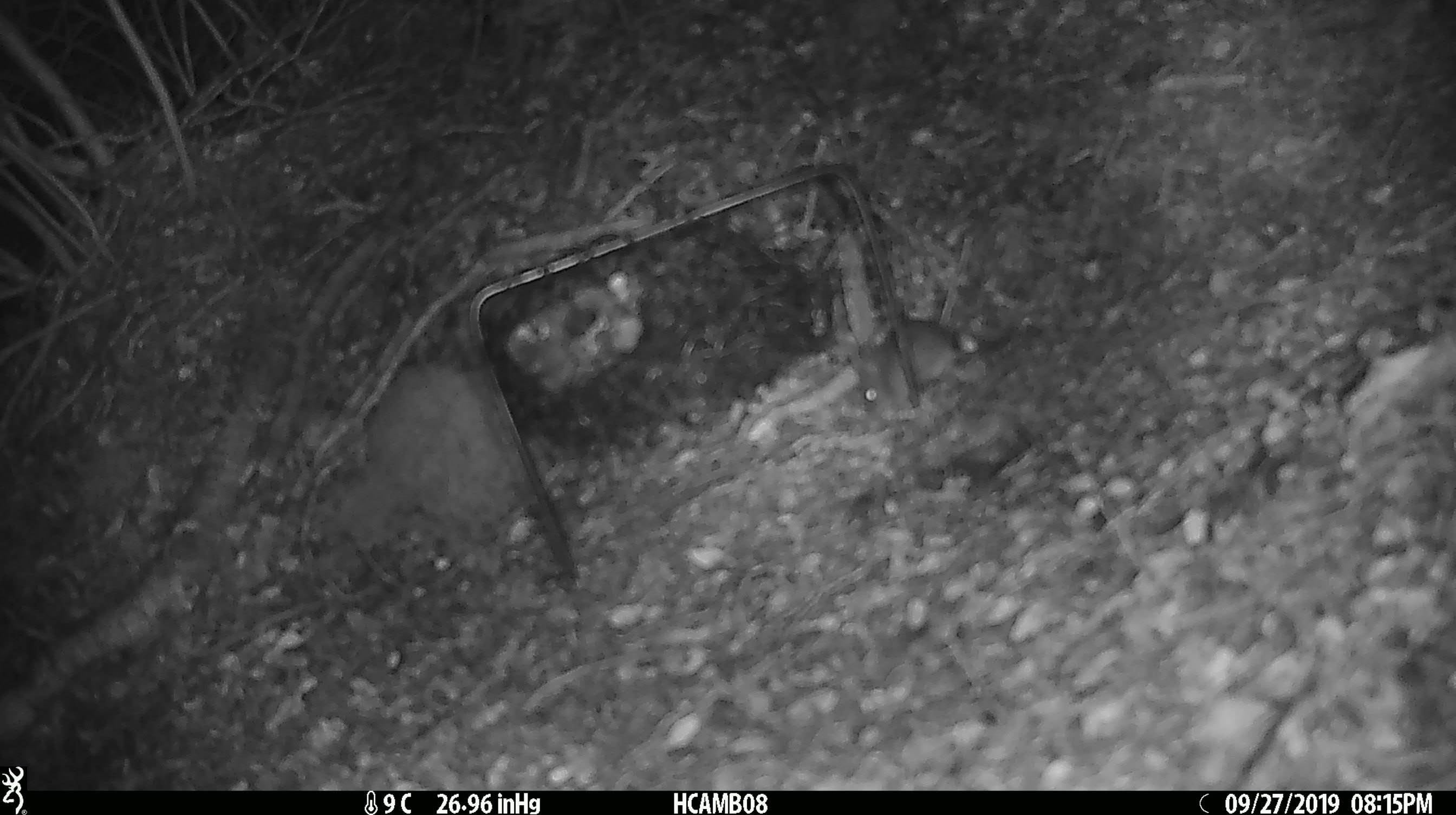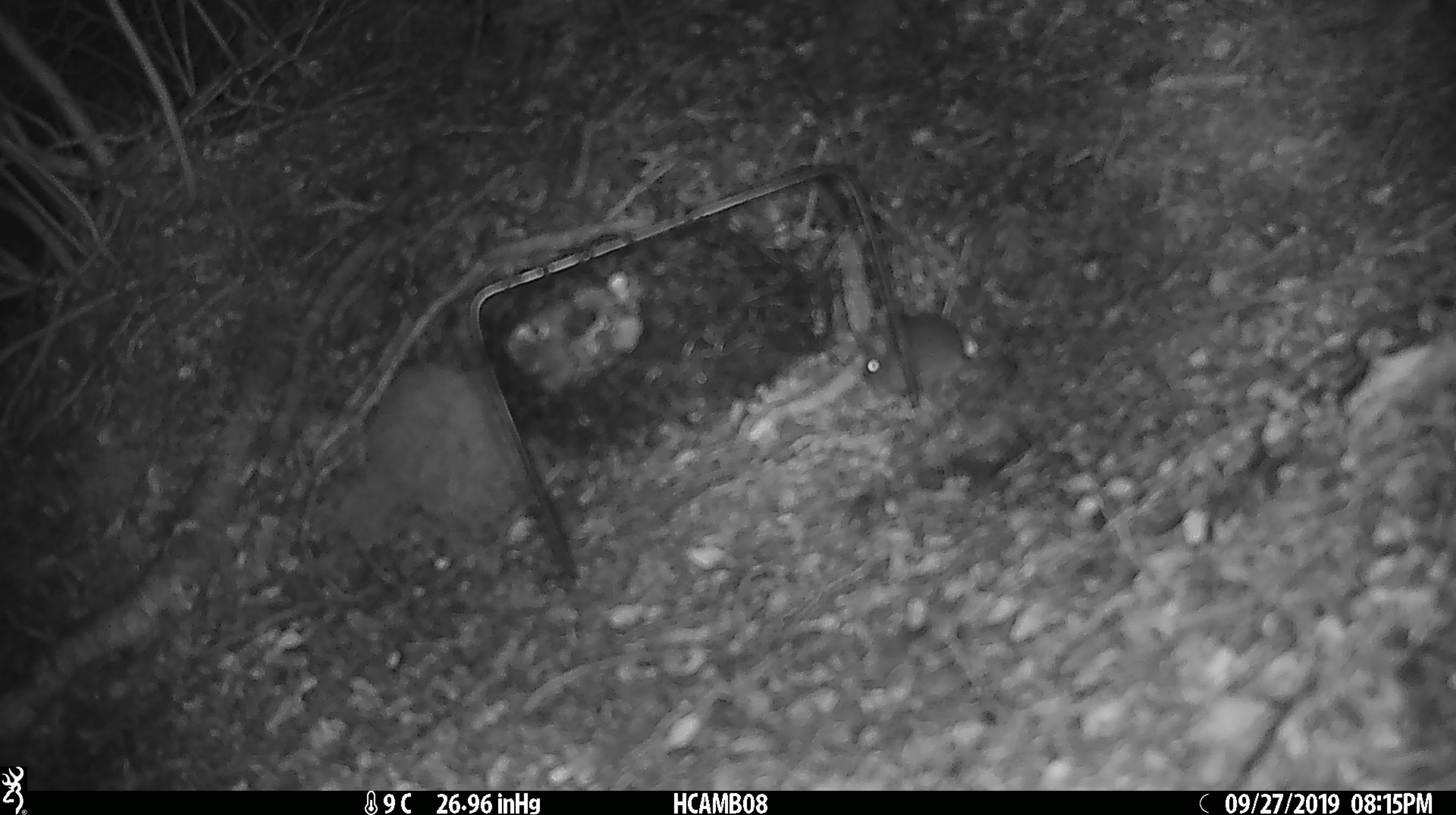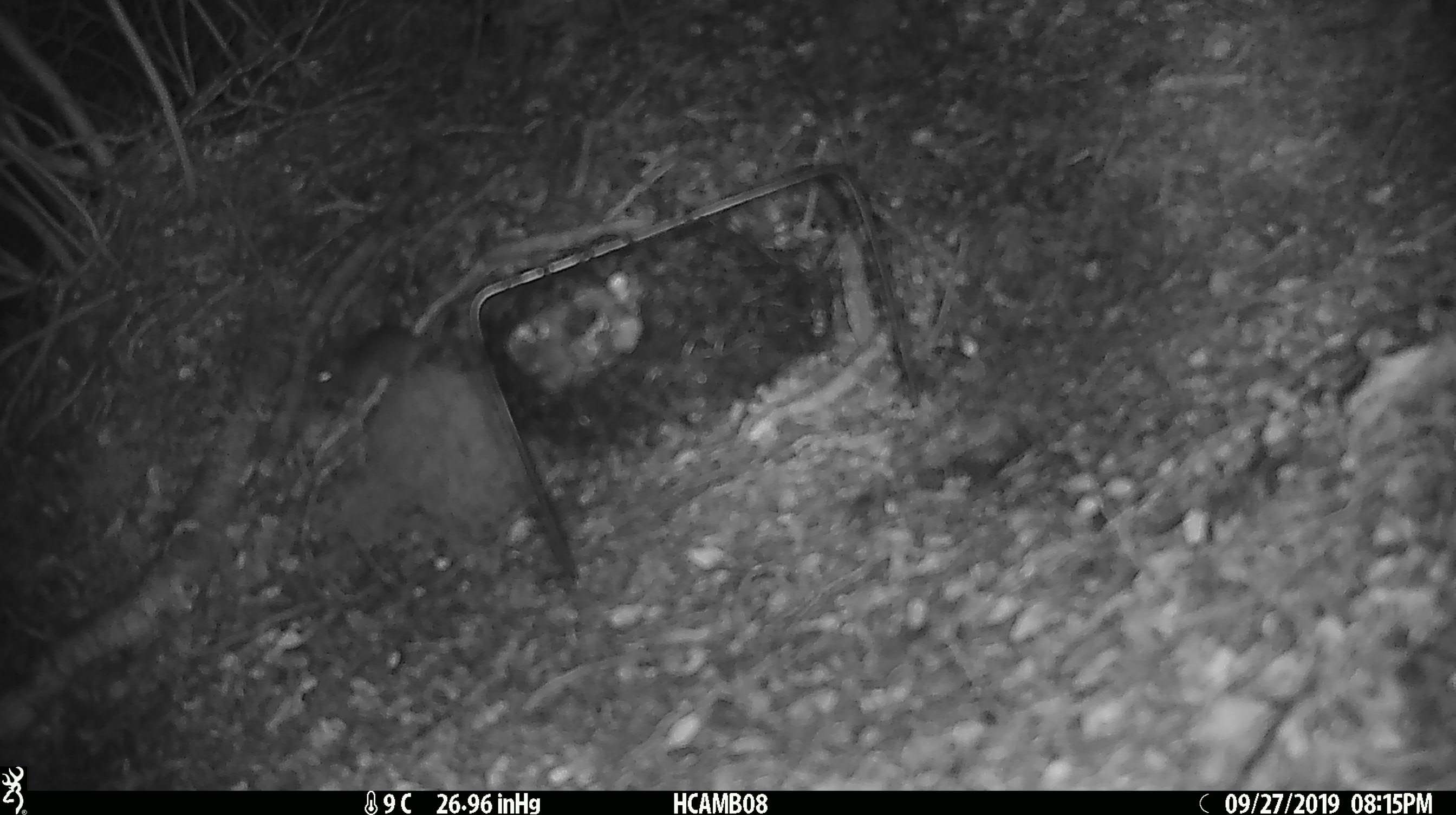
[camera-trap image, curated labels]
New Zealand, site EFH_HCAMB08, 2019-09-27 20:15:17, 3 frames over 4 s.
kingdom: Animalia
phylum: Chordata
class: Mammalia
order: Rodentia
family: Muridae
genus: Mus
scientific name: Mus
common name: mouse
Mouse (Mus).